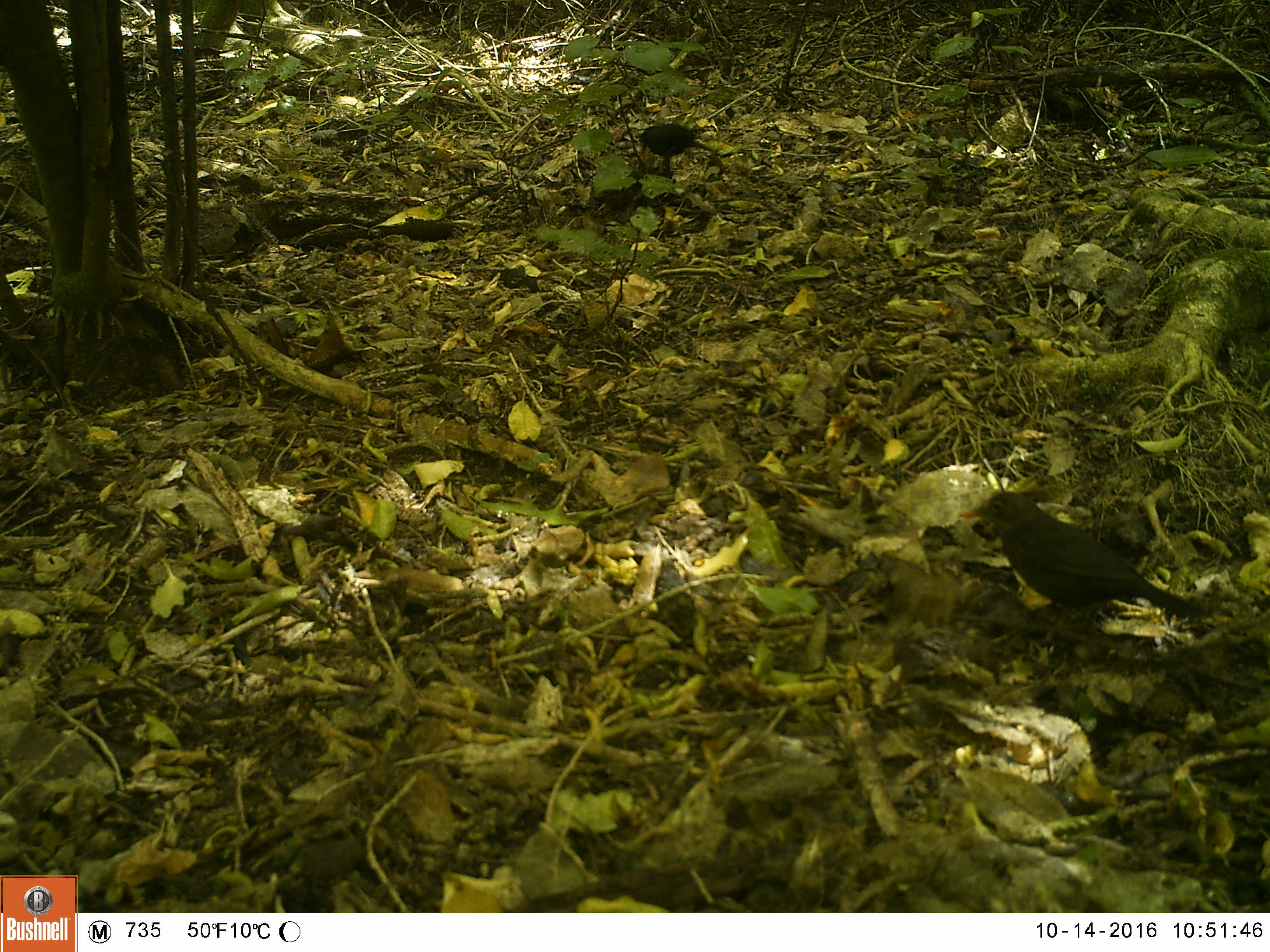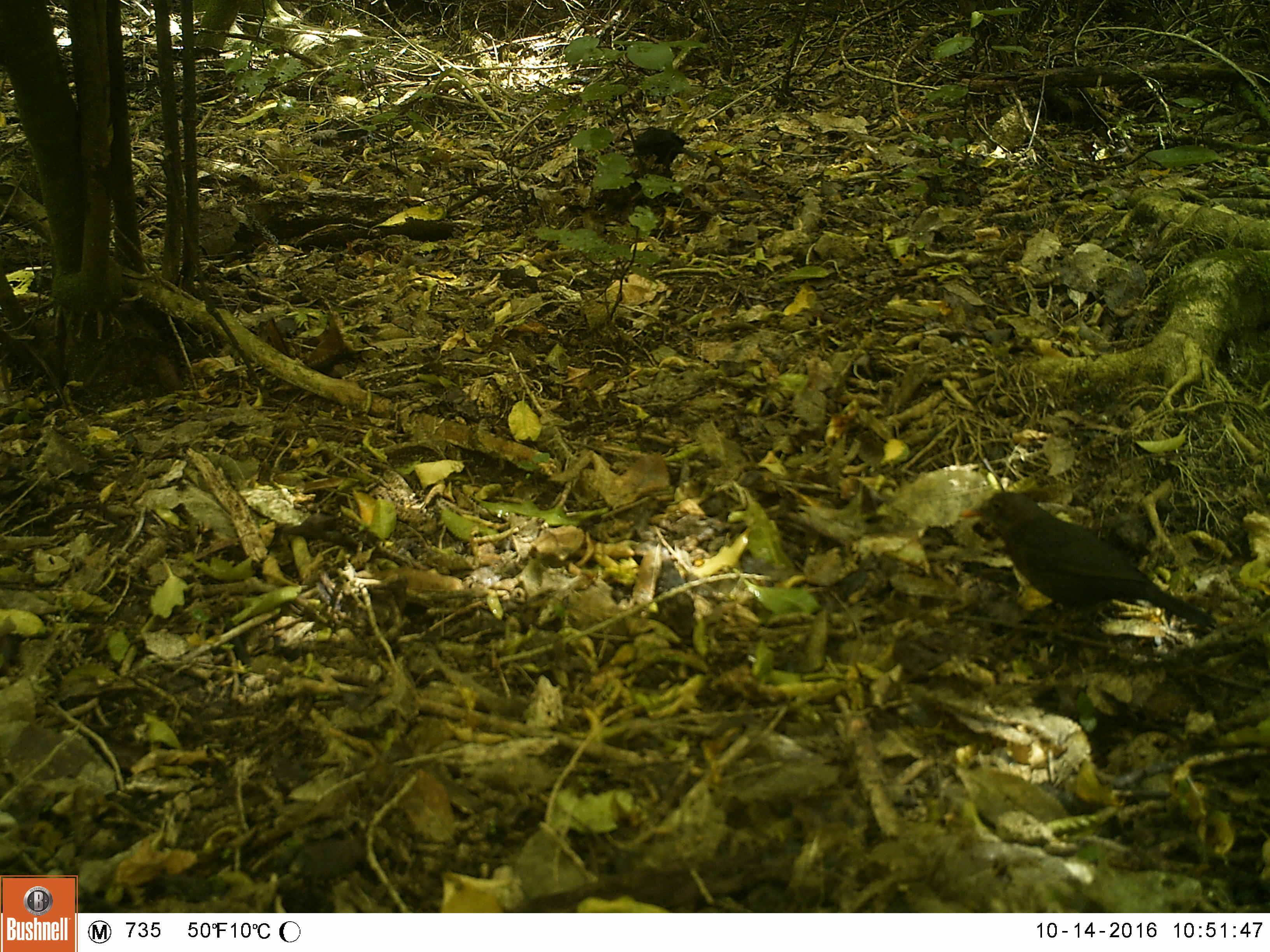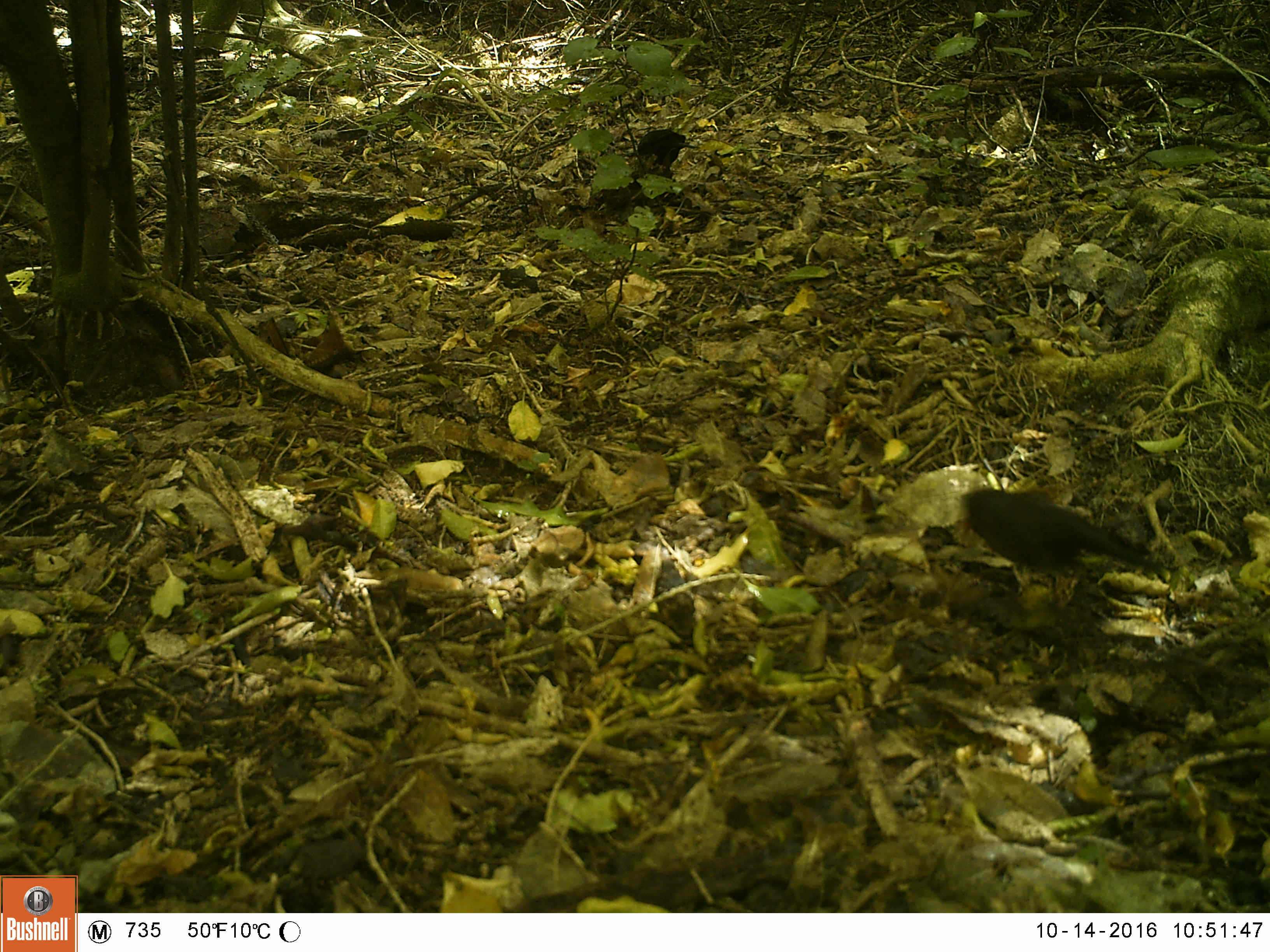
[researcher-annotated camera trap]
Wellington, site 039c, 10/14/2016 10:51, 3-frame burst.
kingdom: Animalia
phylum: Chordata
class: Aves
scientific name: Aves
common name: bird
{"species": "bird (Aves)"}